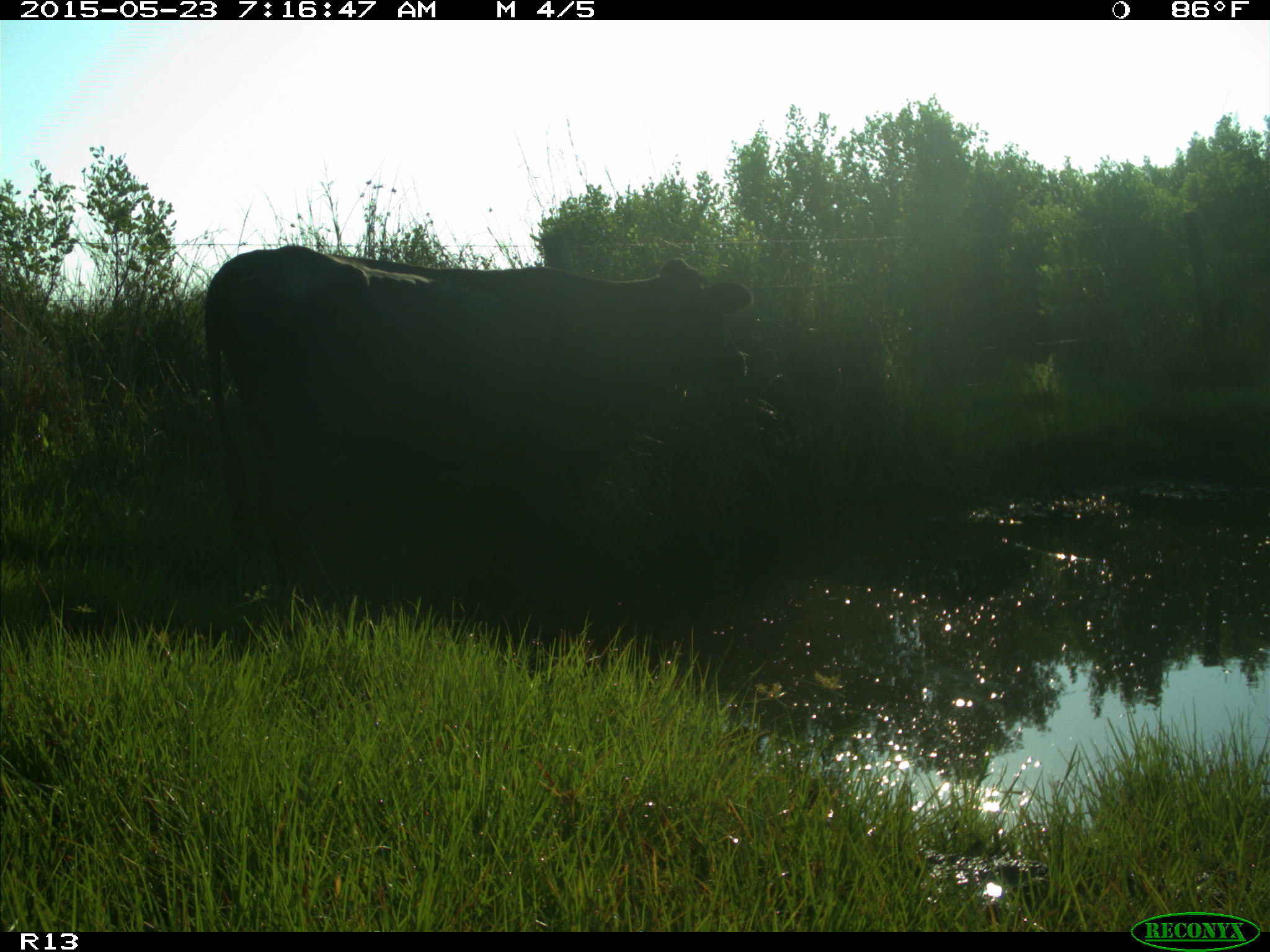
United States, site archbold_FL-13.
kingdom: Animalia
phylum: Chordata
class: Mammalia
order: Artiodactyla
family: Bovidae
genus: Bos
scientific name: Bos taurus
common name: domestic cow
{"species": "Bos taurus (domestic cow)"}